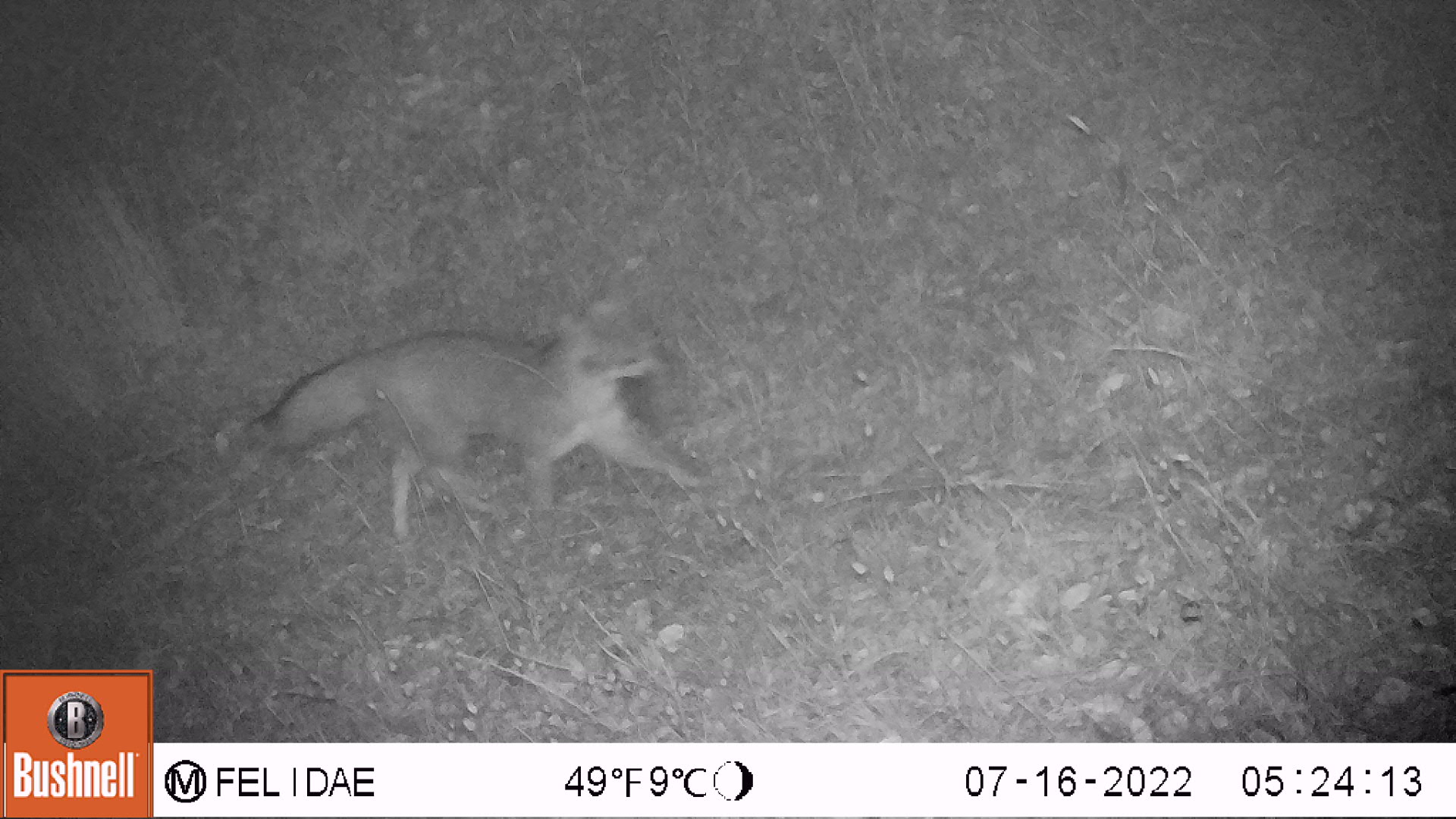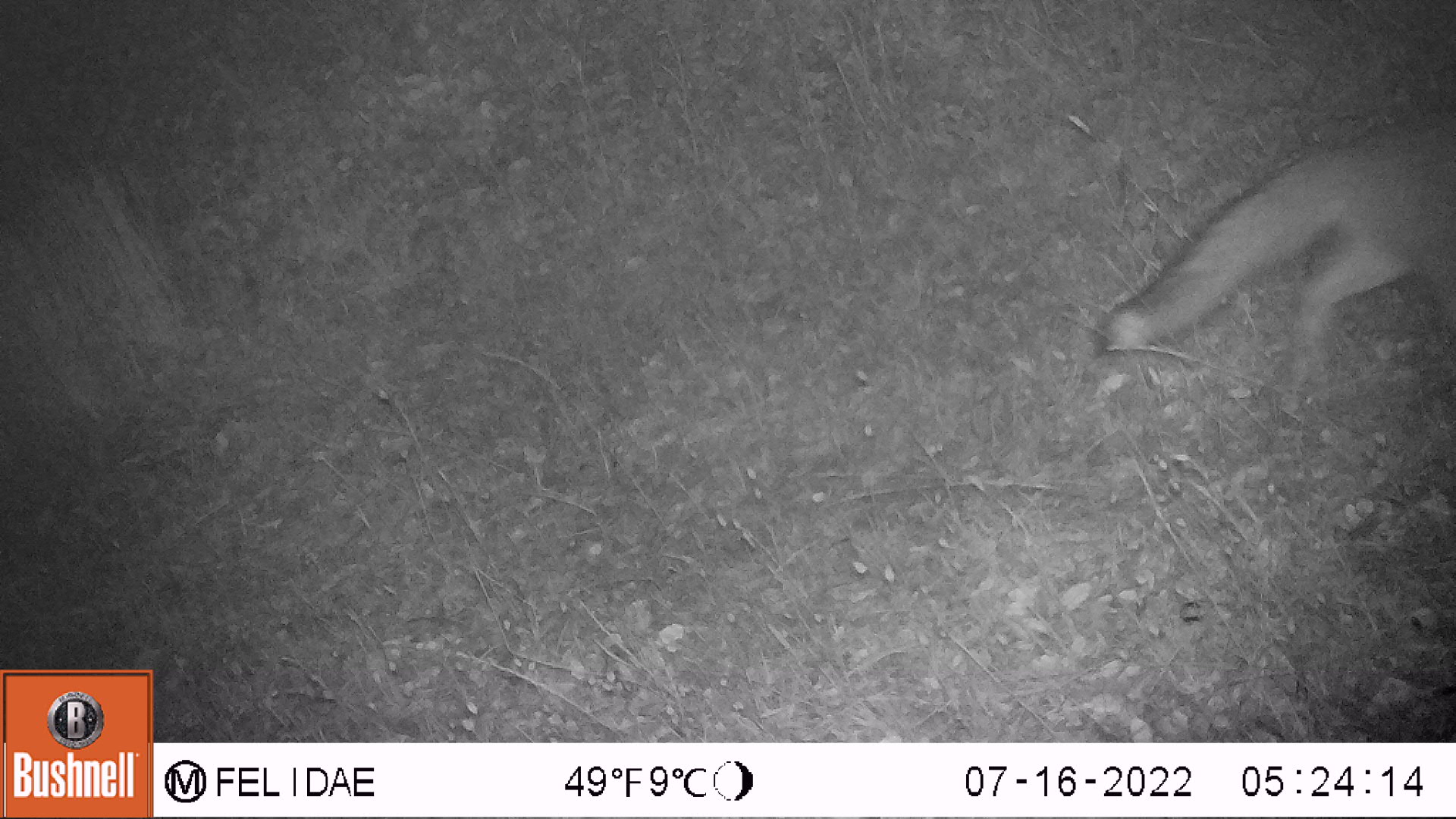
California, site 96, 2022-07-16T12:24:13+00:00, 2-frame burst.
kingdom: Animalia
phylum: Chordata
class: Mammalia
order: Carnivora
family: Canidae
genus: Urocyon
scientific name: Urocyon cinereoargenteus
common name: gray fox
Gray fox (Urocyon cinereoargenteus).